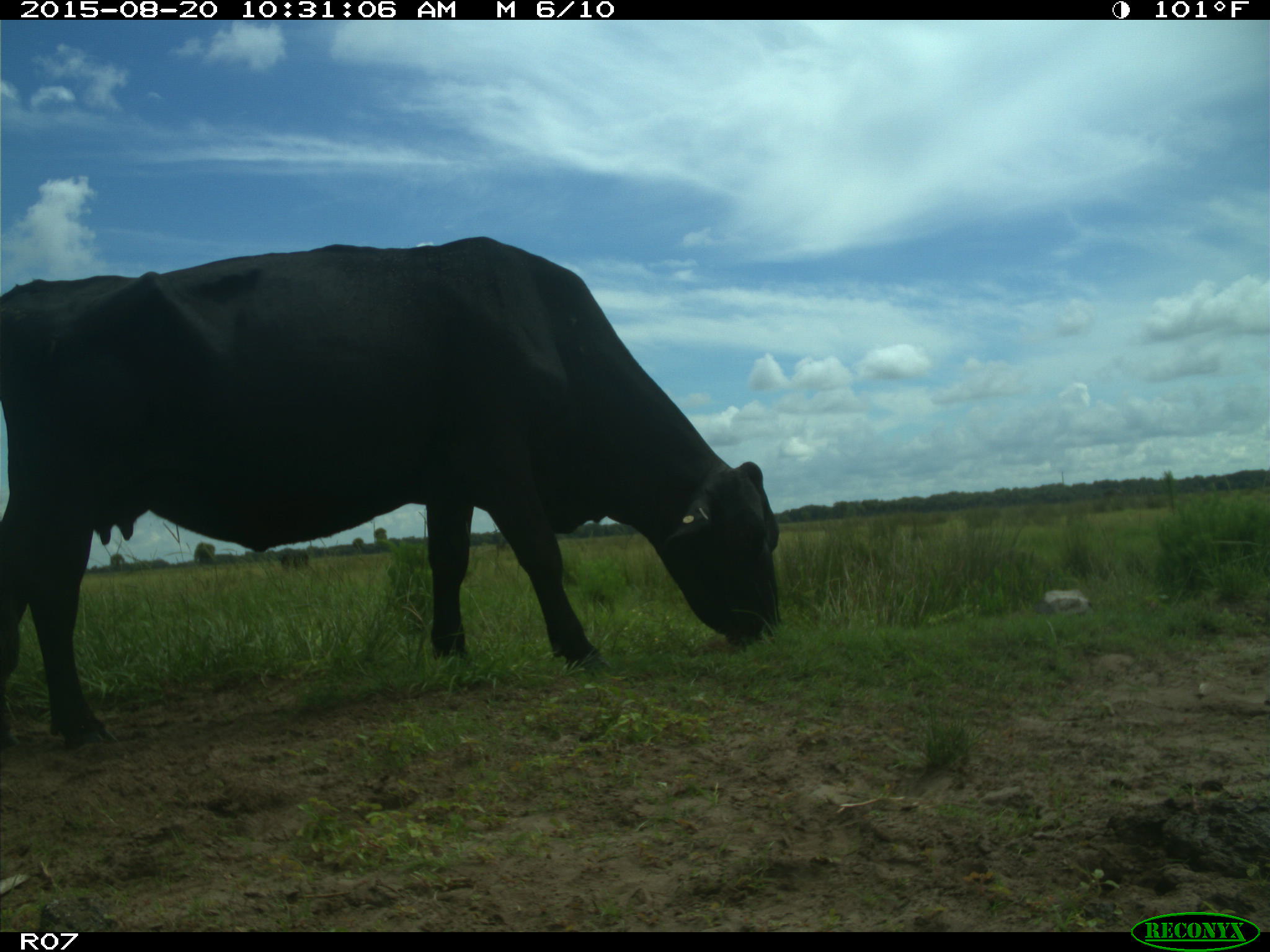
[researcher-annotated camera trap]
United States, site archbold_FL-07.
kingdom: Animalia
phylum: Chordata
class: Mammalia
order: Artiodactyla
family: Bovidae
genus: Bos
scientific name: Bos taurus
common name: domestic cow